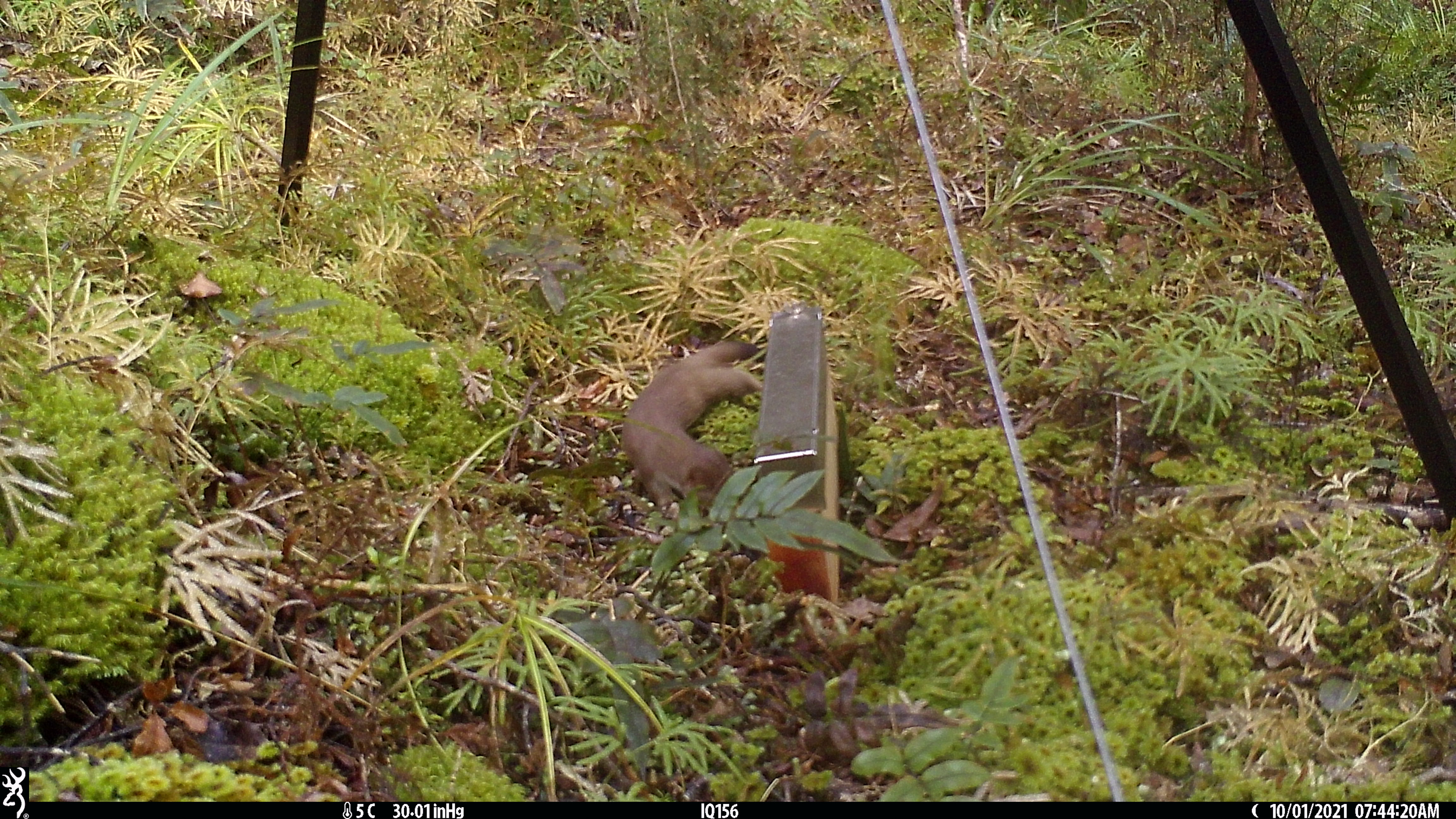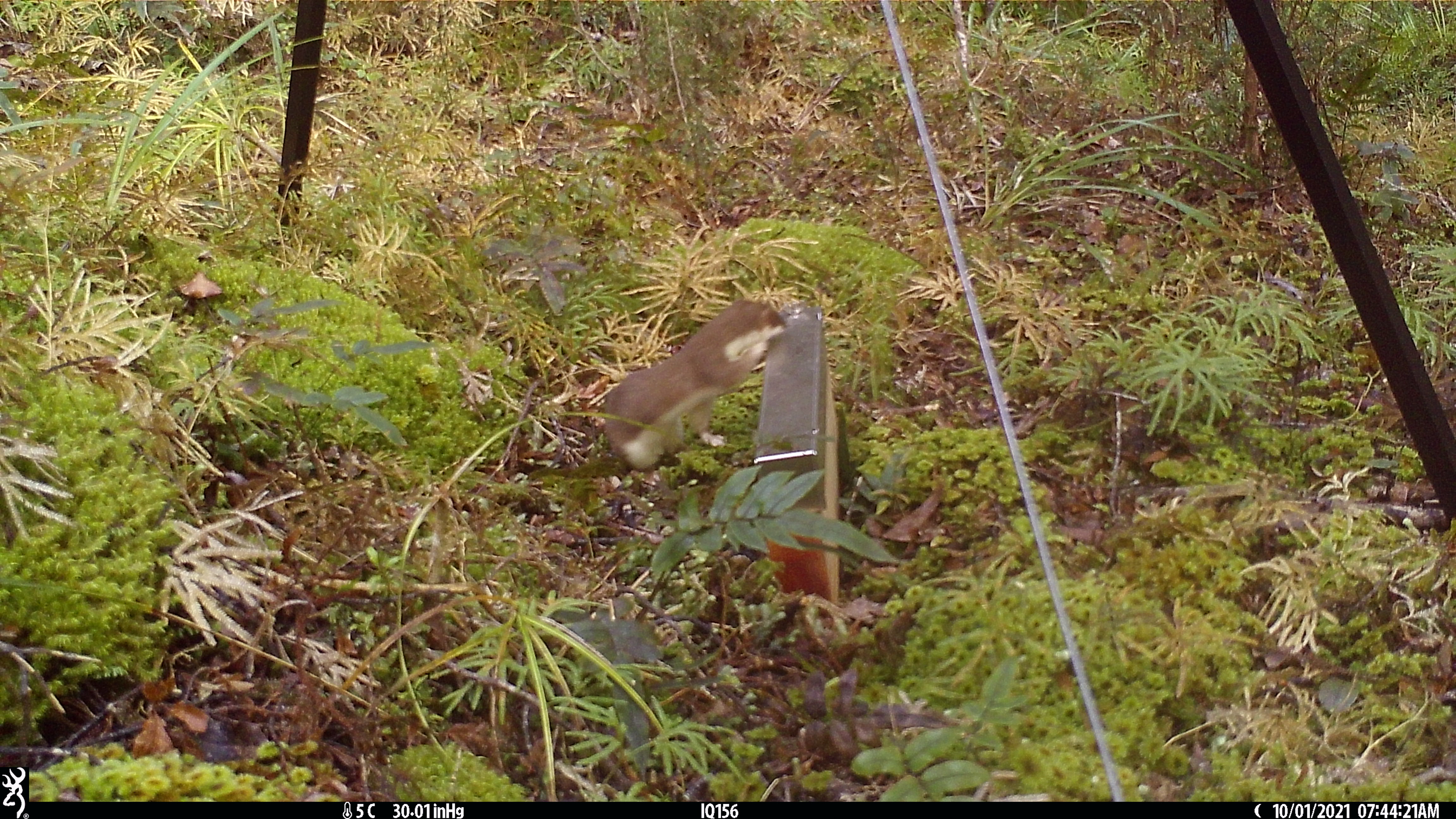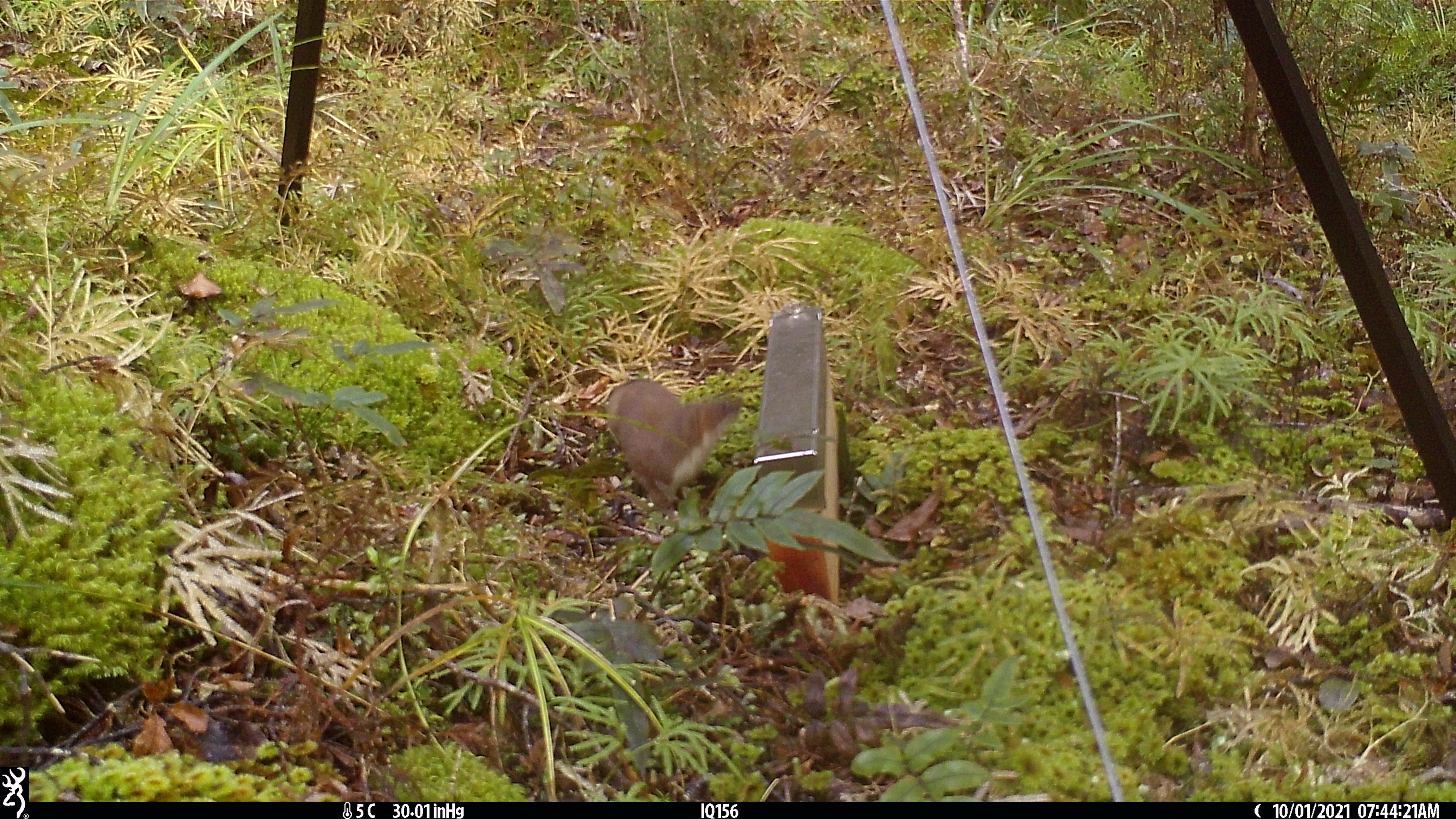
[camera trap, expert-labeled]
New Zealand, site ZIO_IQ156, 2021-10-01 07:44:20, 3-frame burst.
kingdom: Animalia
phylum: Chordata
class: Mammalia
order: Carnivora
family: Mustelidae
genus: Mustela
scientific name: Mustela erminea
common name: stoat